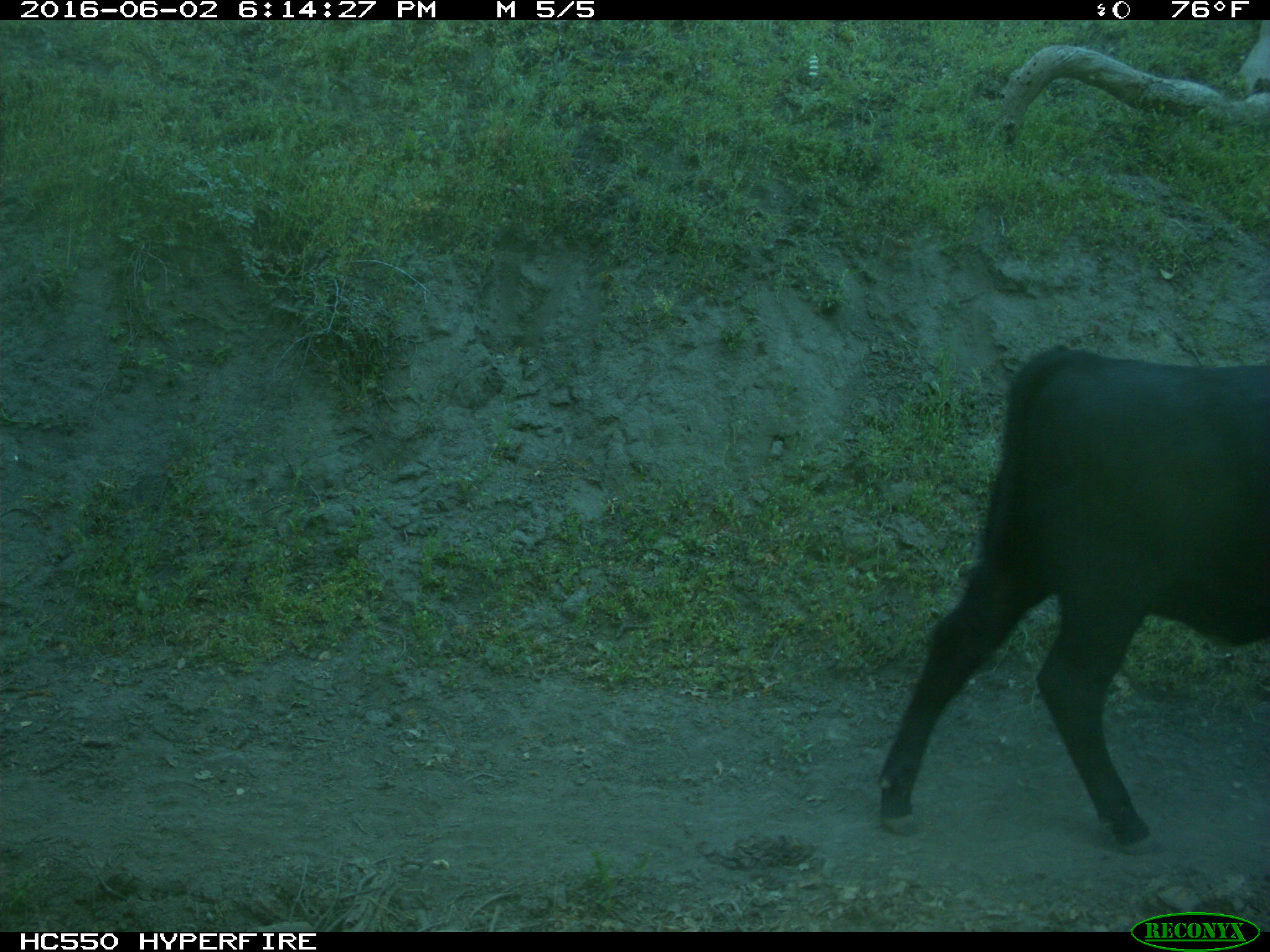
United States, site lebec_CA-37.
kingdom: Animalia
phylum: Chordata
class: Mammalia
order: Artiodactyla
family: Bovidae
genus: Bos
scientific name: Bos taurus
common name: domestic cow